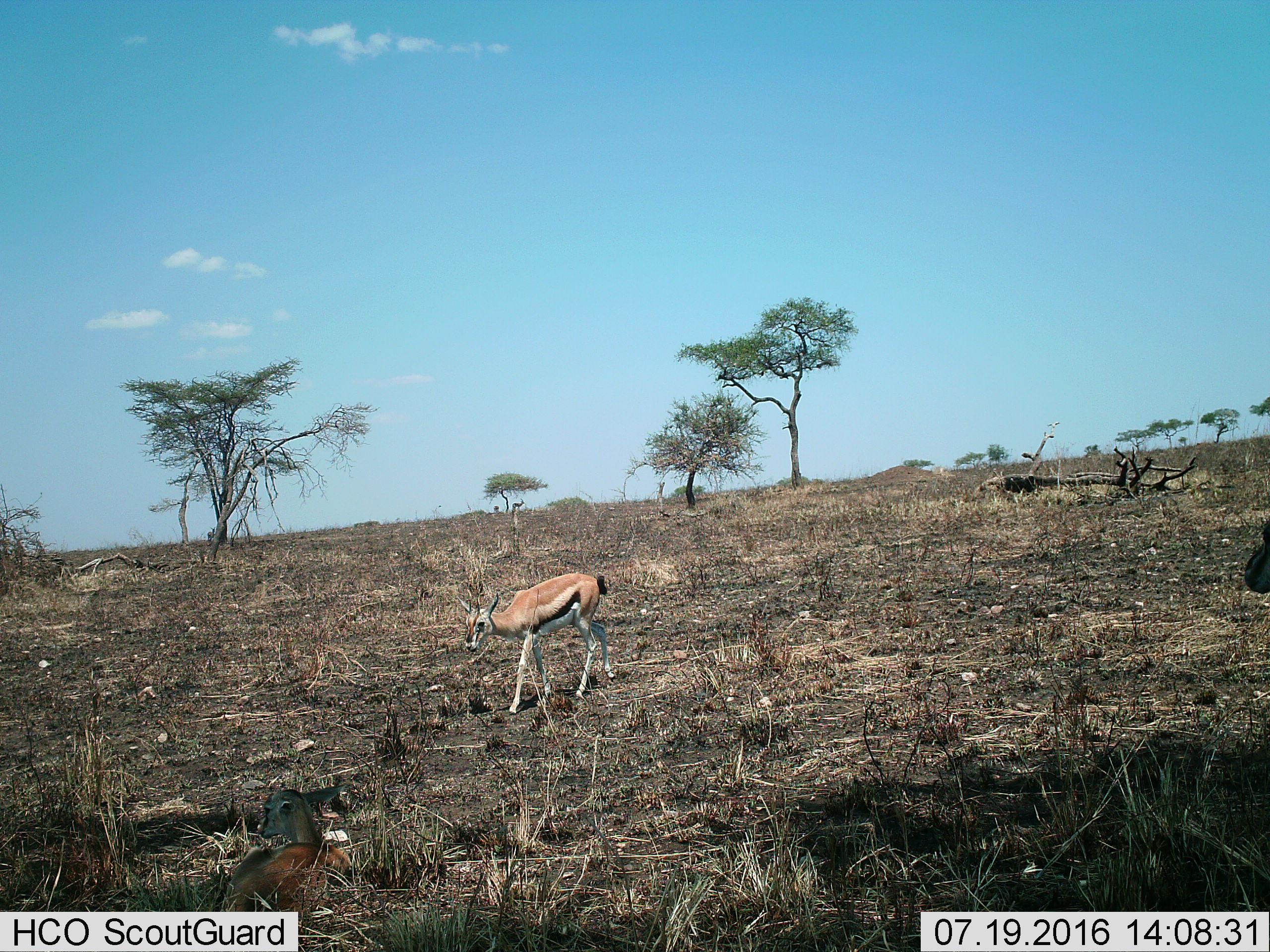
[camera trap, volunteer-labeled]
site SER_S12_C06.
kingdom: Animalia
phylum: Chordata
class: Mammalia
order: Artiodactyla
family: Bovidae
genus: Eudorcas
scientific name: Eudorcas thomsonii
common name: thomson's gazelle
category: gazellethomsons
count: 2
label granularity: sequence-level